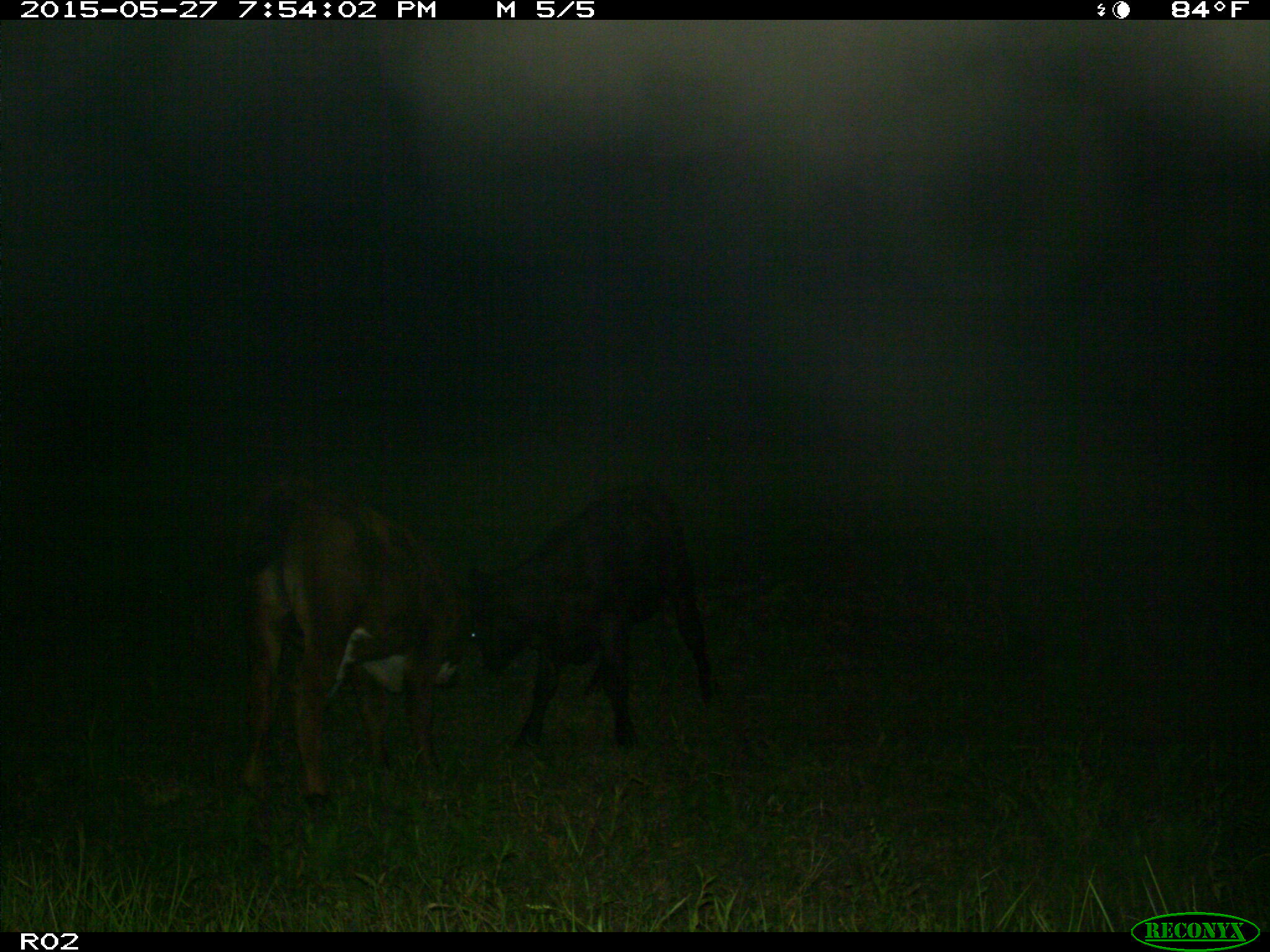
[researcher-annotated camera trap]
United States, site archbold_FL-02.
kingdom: Animalia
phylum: Chordata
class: Mammalia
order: Artiodactyla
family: Bovidae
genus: Bos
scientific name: Bos taurus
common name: domestic cow